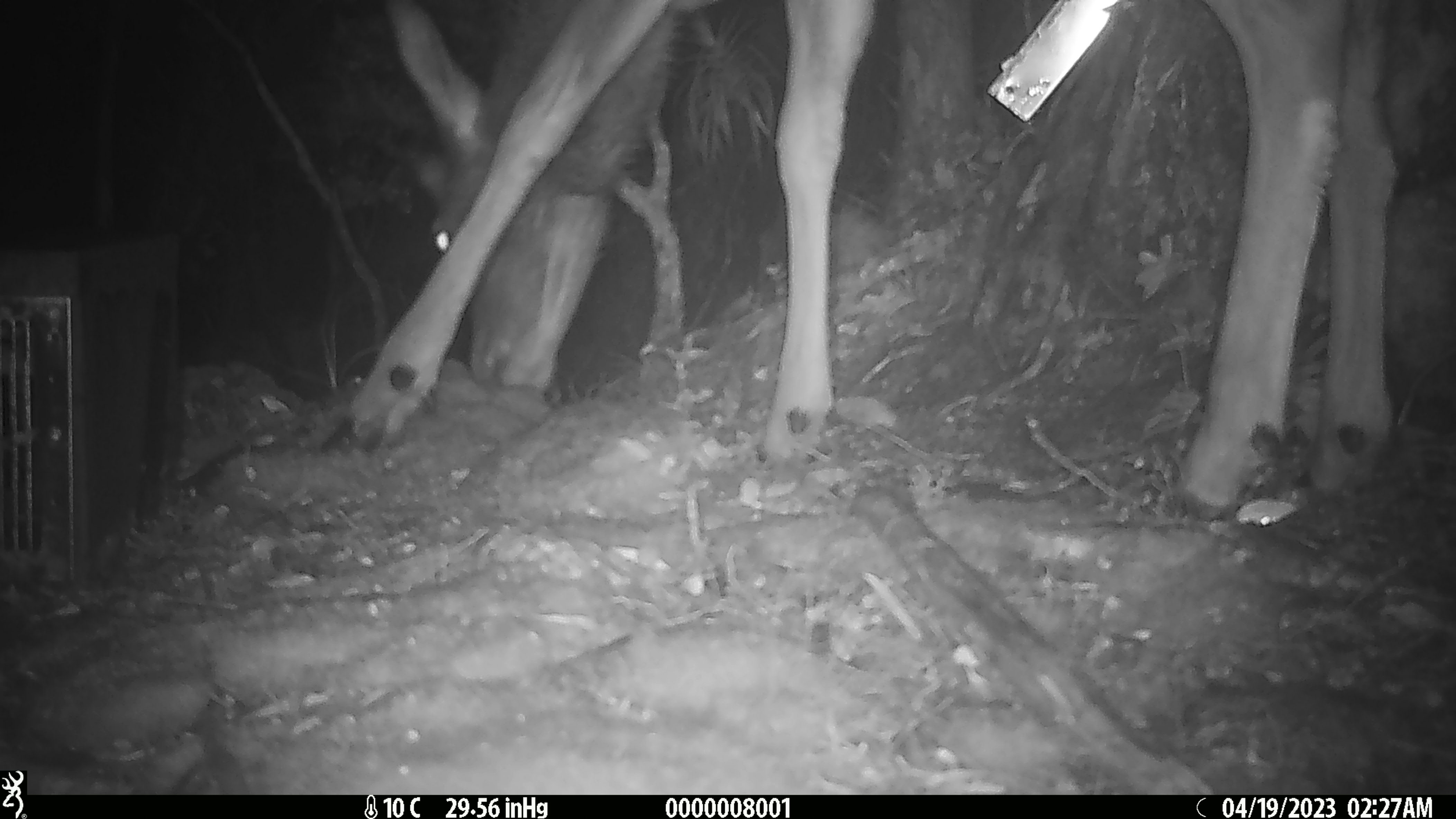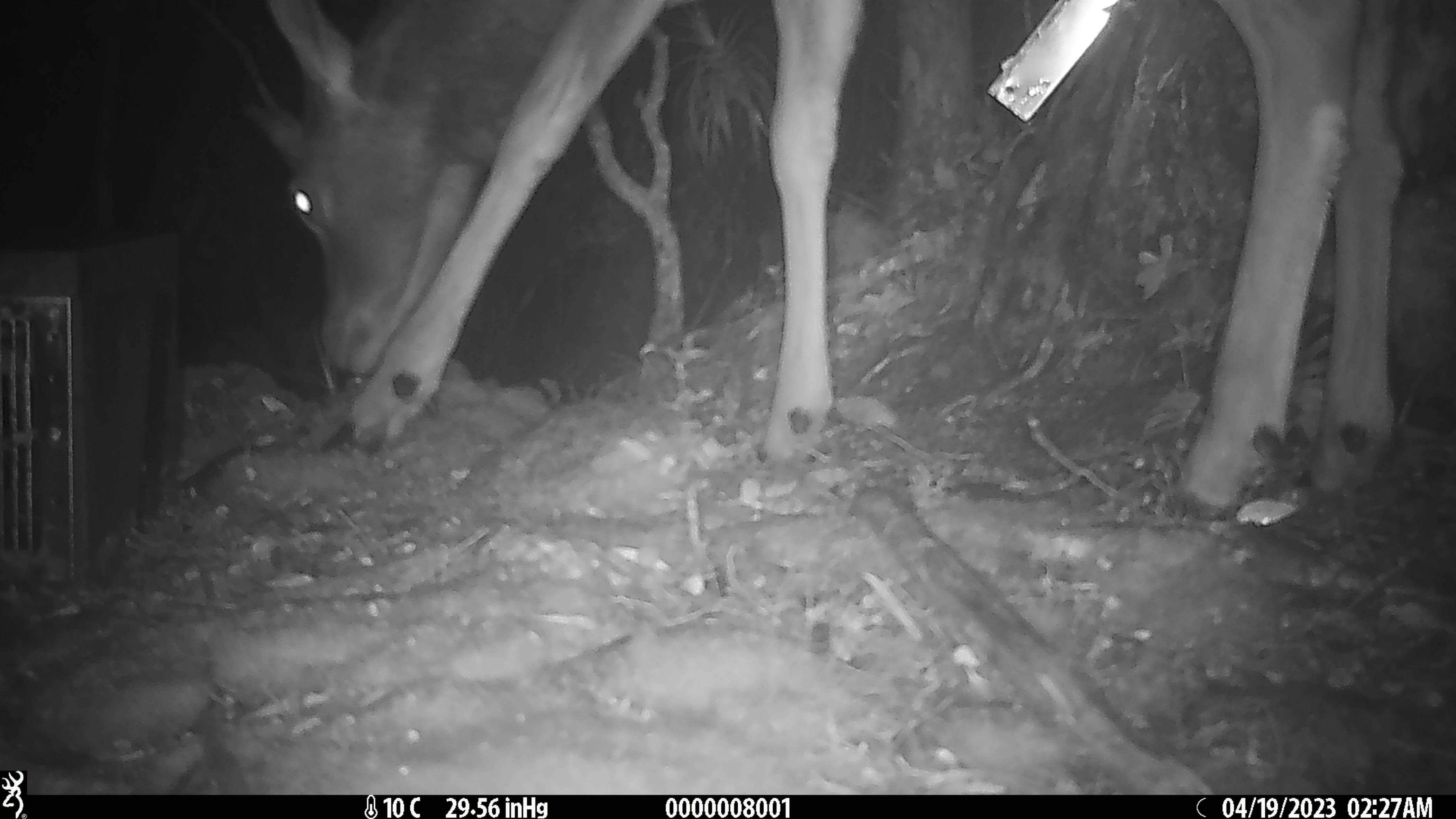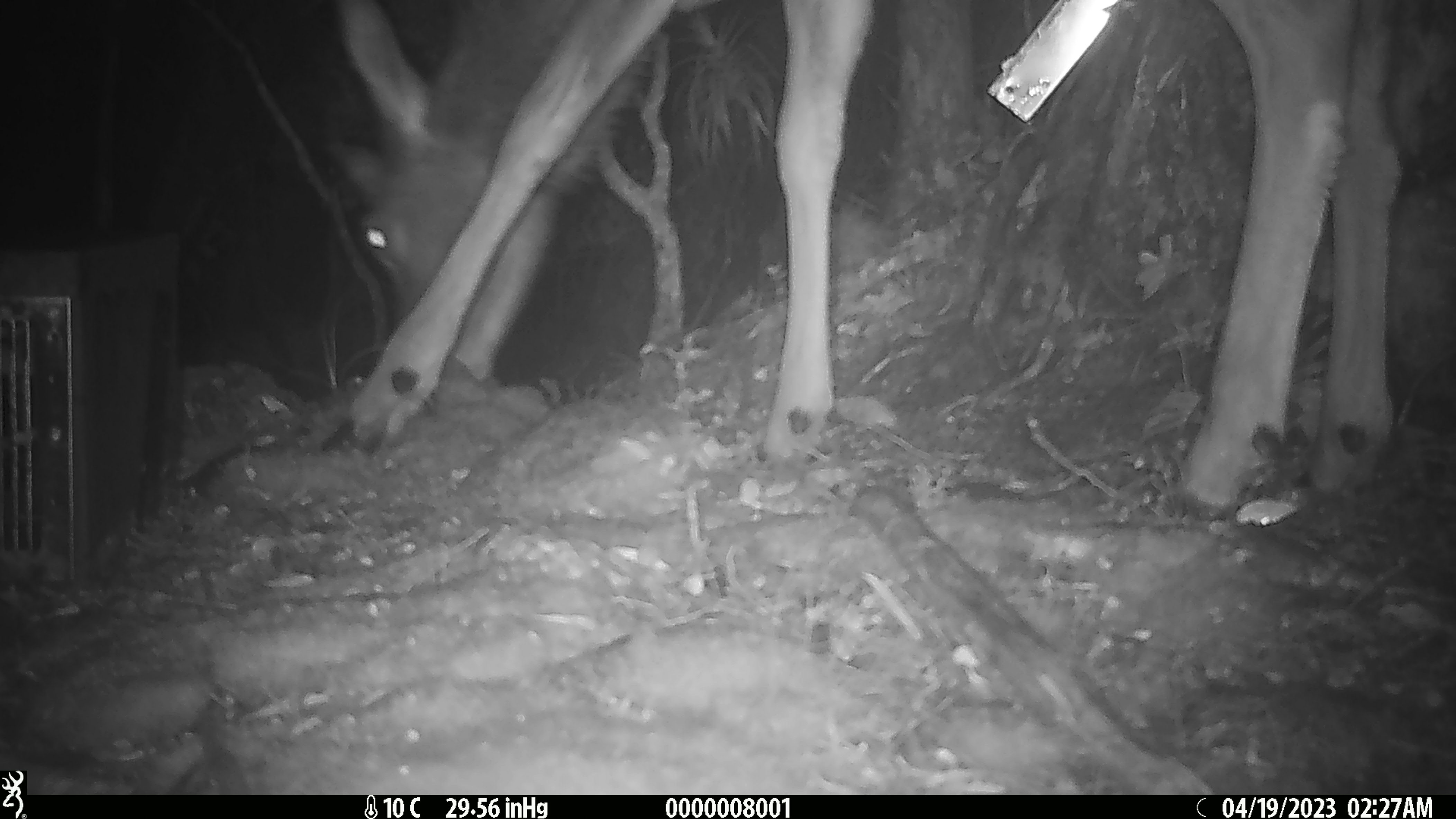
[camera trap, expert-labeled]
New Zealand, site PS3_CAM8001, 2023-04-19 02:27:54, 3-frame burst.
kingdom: Animalia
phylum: Chordata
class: Mammalia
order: Artiodactyla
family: Cervidae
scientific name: Cervidae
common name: deer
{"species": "deer (Cervidae)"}